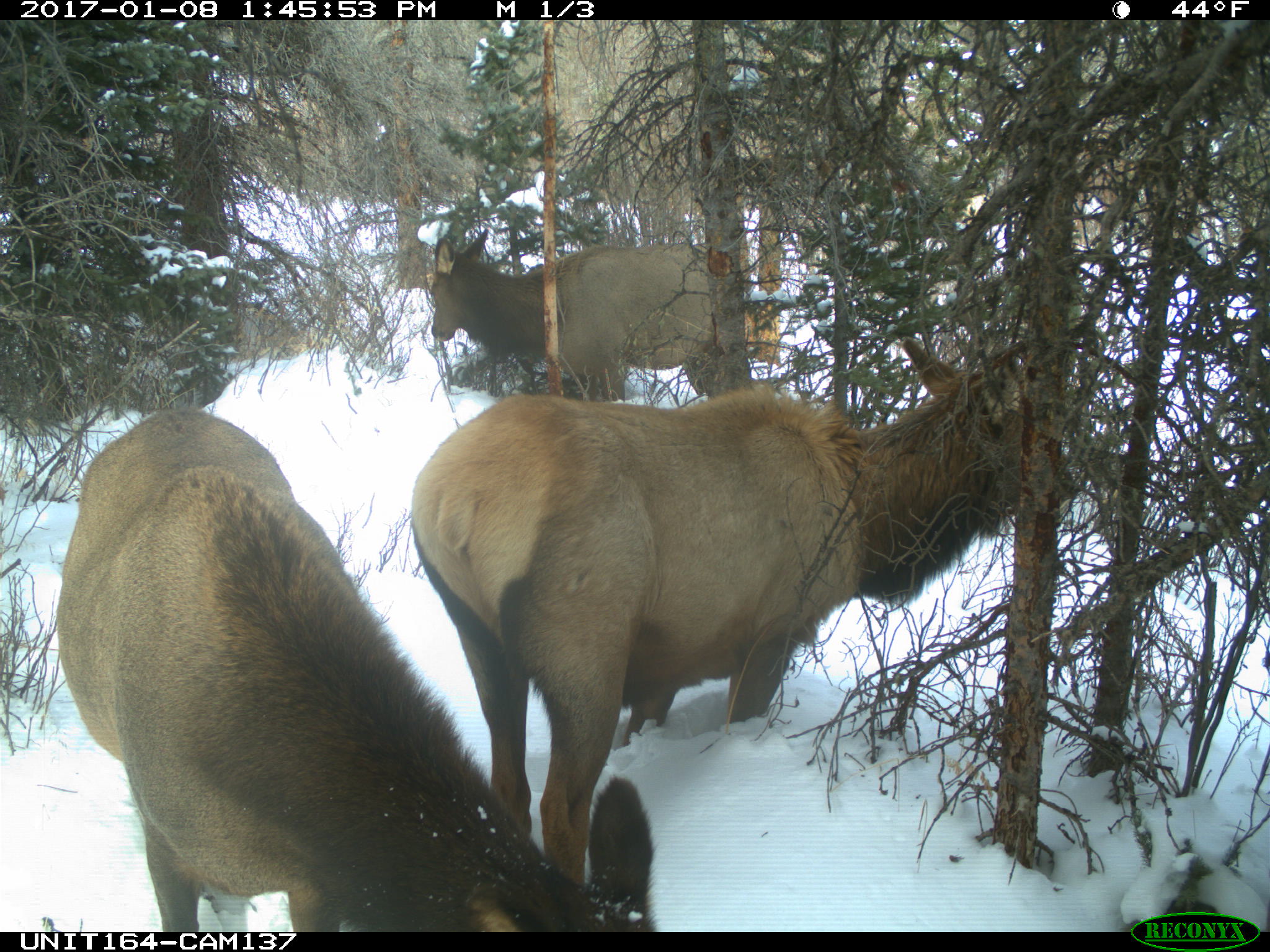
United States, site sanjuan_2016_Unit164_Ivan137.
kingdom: Animalia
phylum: Chordata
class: Mammalia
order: Artiodactyla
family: Cervidae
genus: Cervus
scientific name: Cervus elaphus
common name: red deer